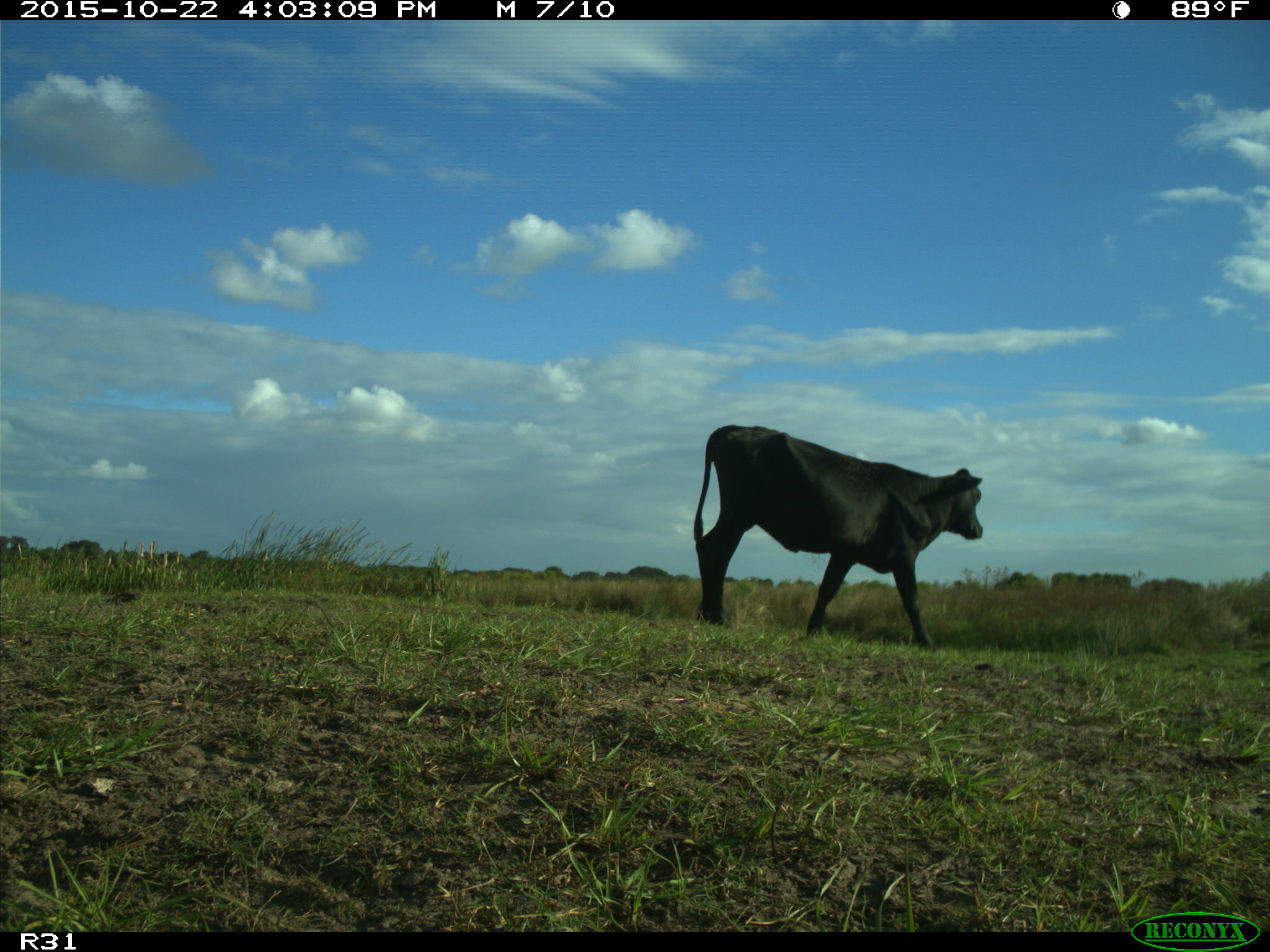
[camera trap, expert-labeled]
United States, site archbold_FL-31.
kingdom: Animalia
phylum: Chordata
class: Mammalia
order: Artiodactyla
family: Bovidae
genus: Bos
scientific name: Bos taurus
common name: domestic cow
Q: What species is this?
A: Bos taurus (domestic cow).